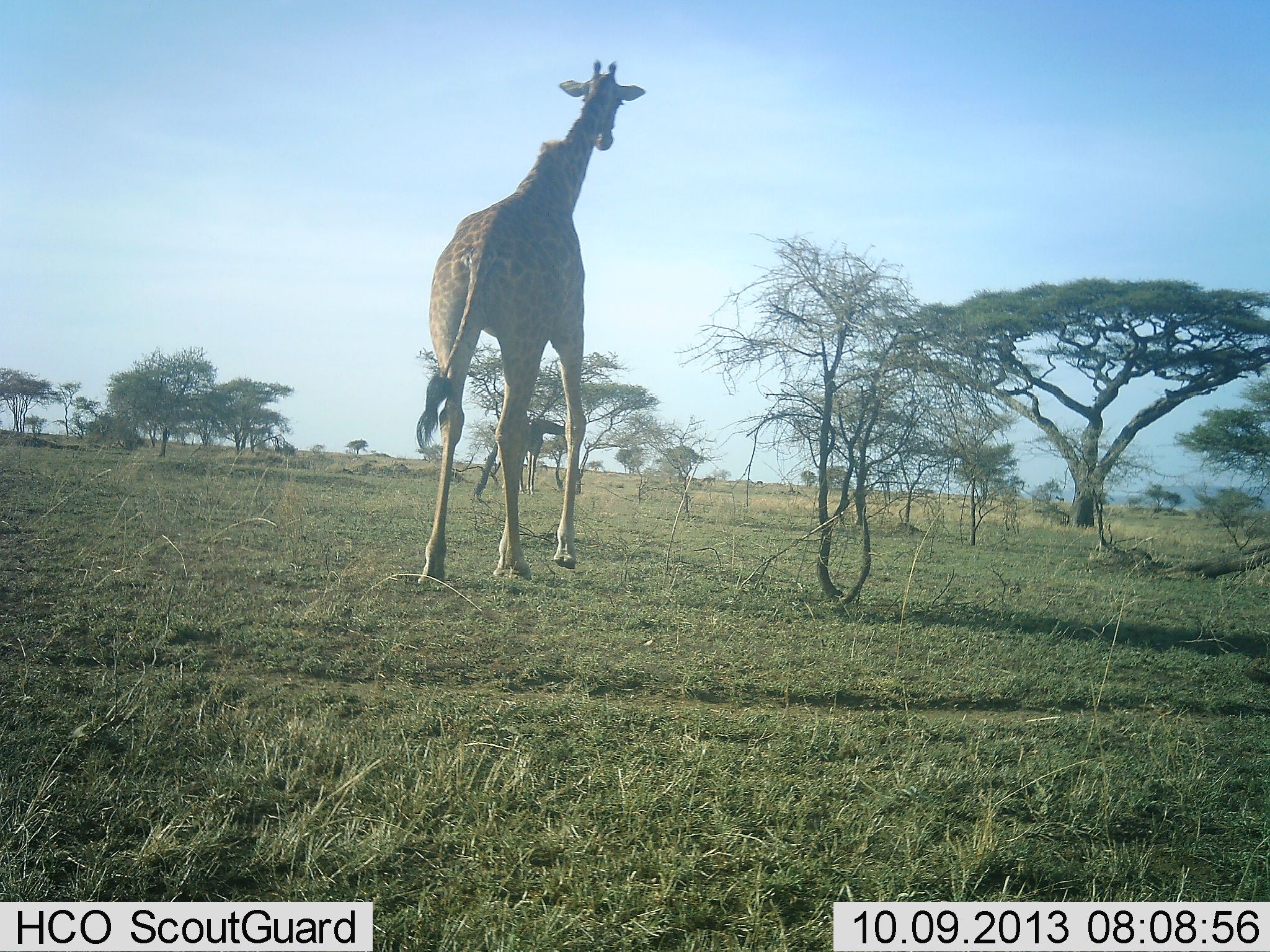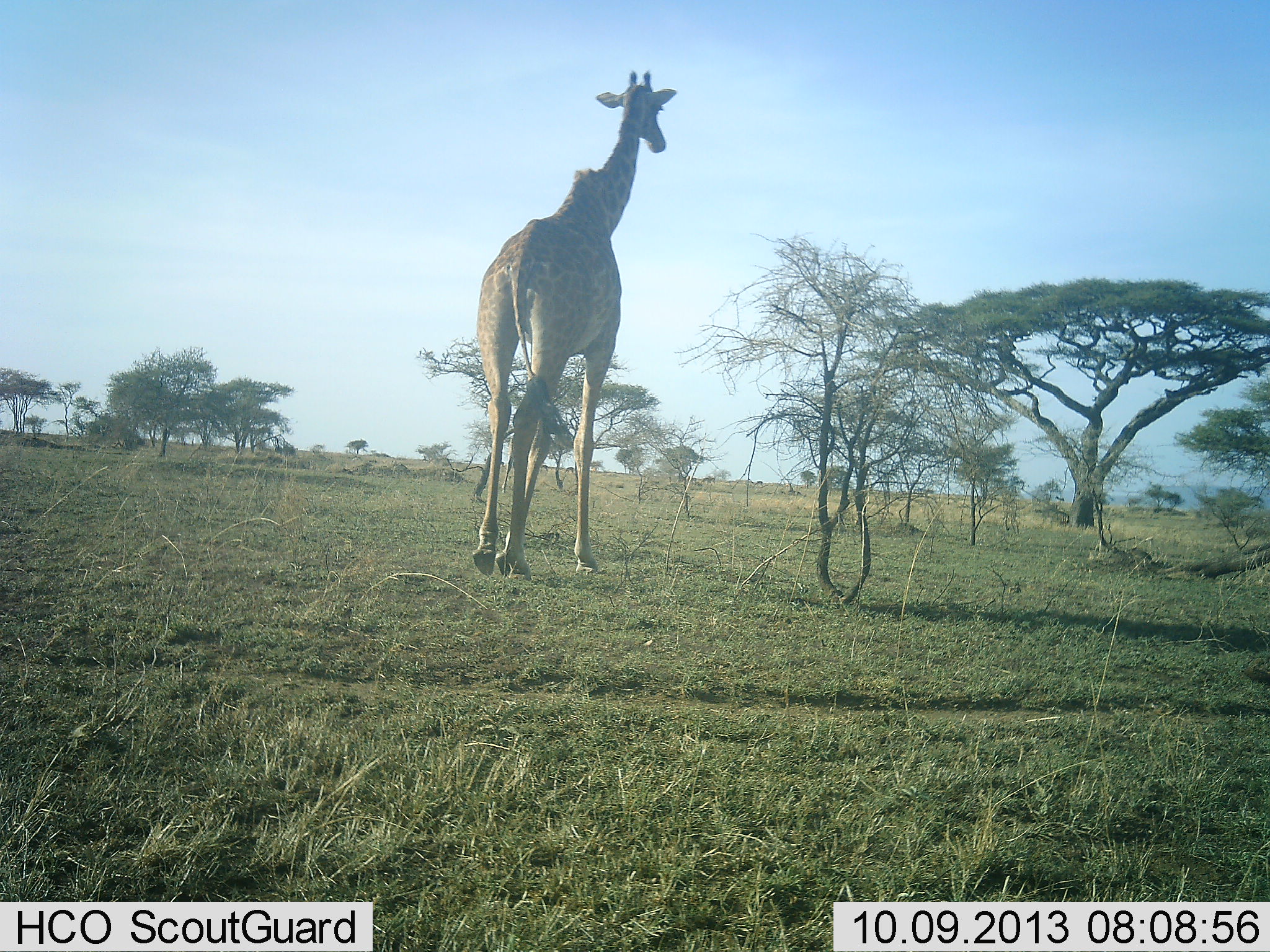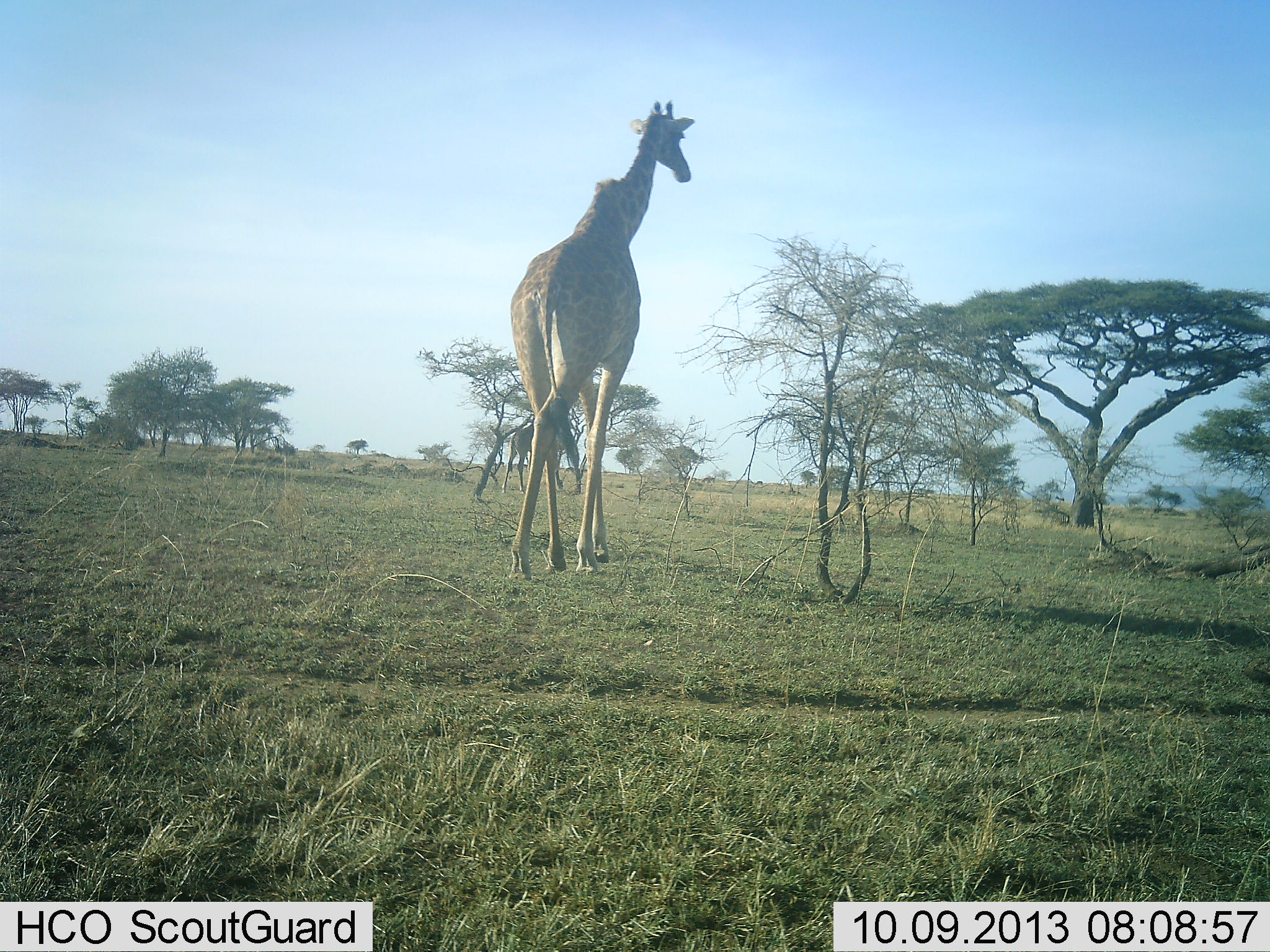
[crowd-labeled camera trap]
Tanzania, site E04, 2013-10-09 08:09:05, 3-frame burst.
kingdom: Animalia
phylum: Chordata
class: Mammalia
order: Artiodactyla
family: Giraffidae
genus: Giraffa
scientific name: Giraffa camelopardalis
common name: giraffe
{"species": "giraffe (Giraffa camelopardalis)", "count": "1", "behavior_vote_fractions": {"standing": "19%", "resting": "0%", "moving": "86%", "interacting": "0%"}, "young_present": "0%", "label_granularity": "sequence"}